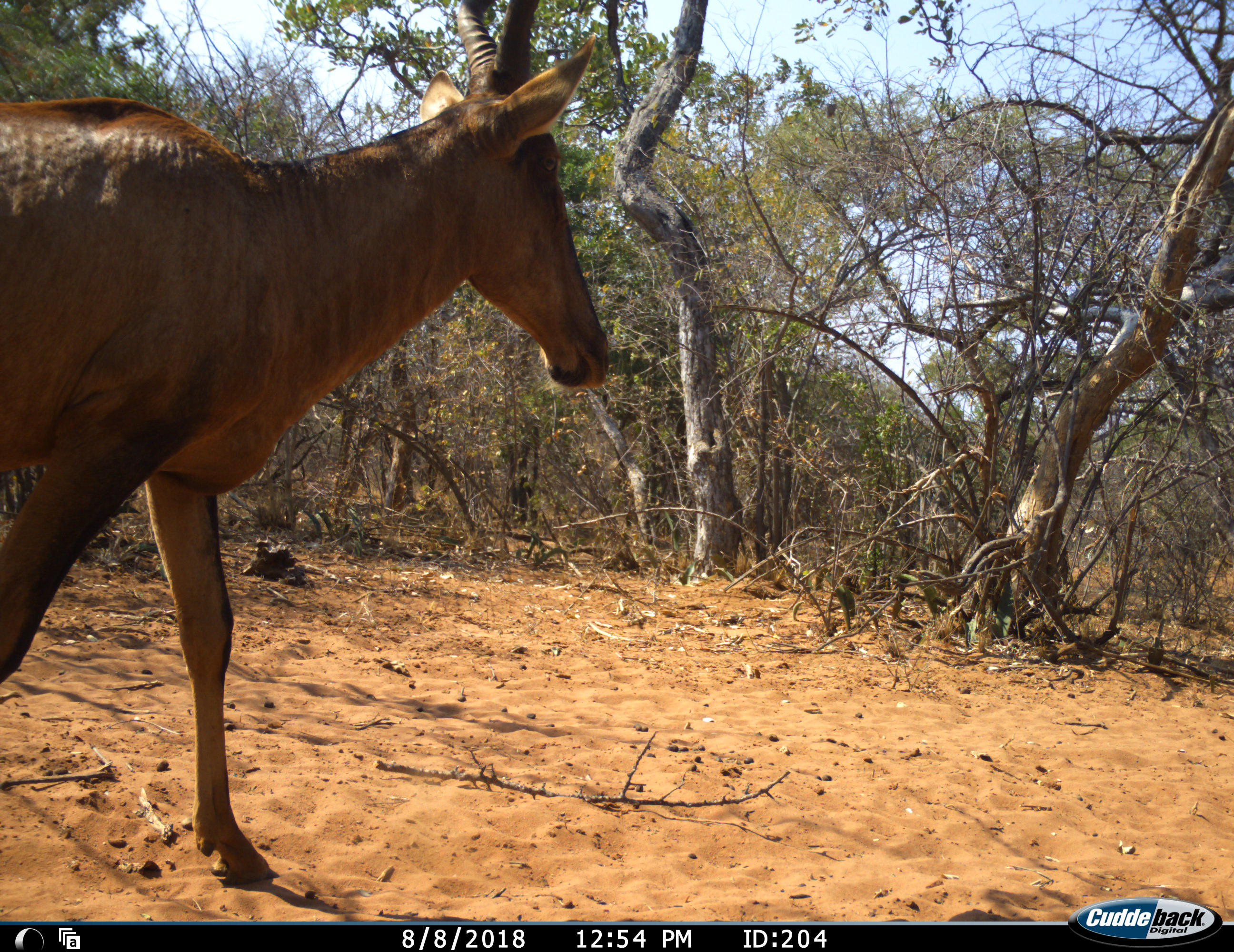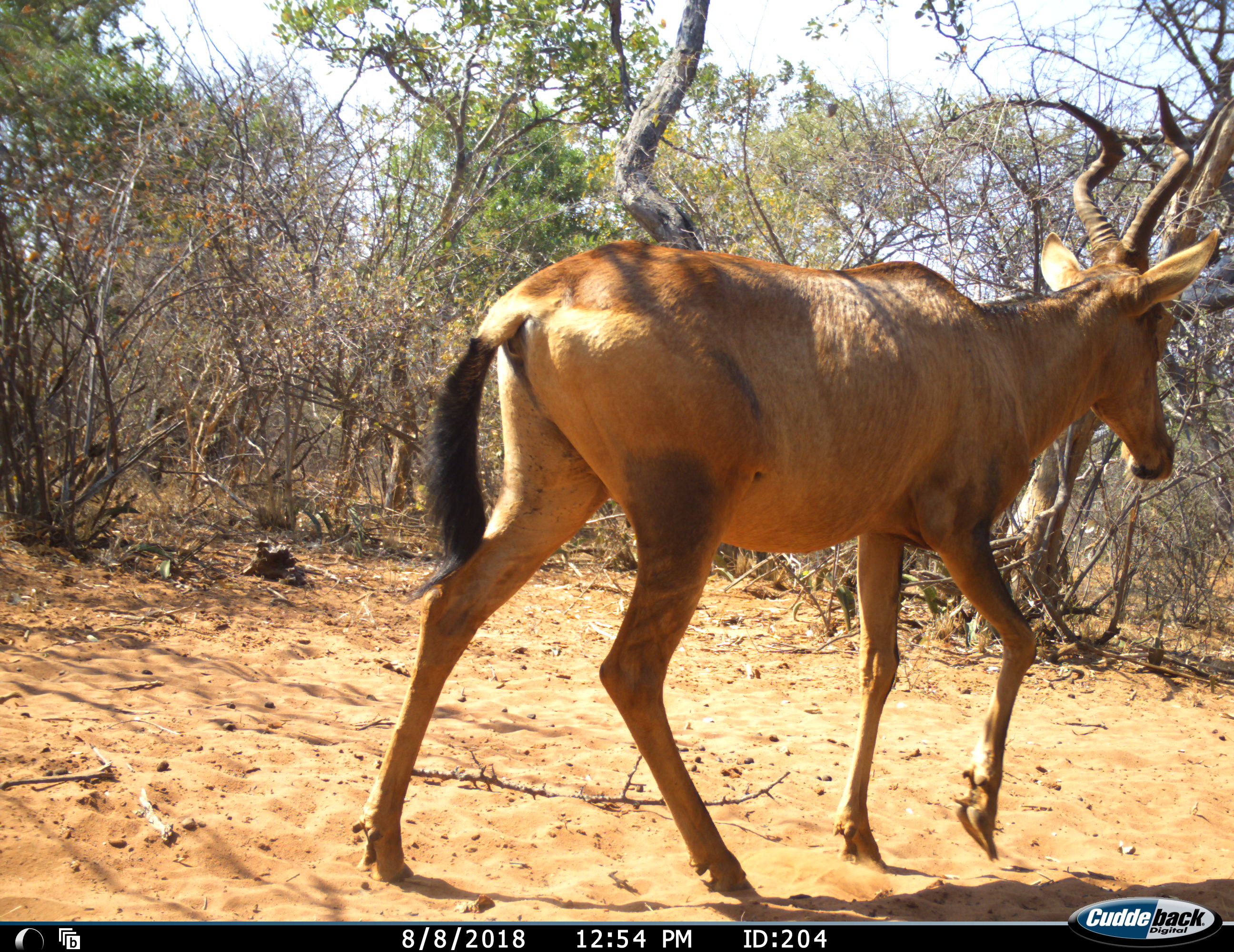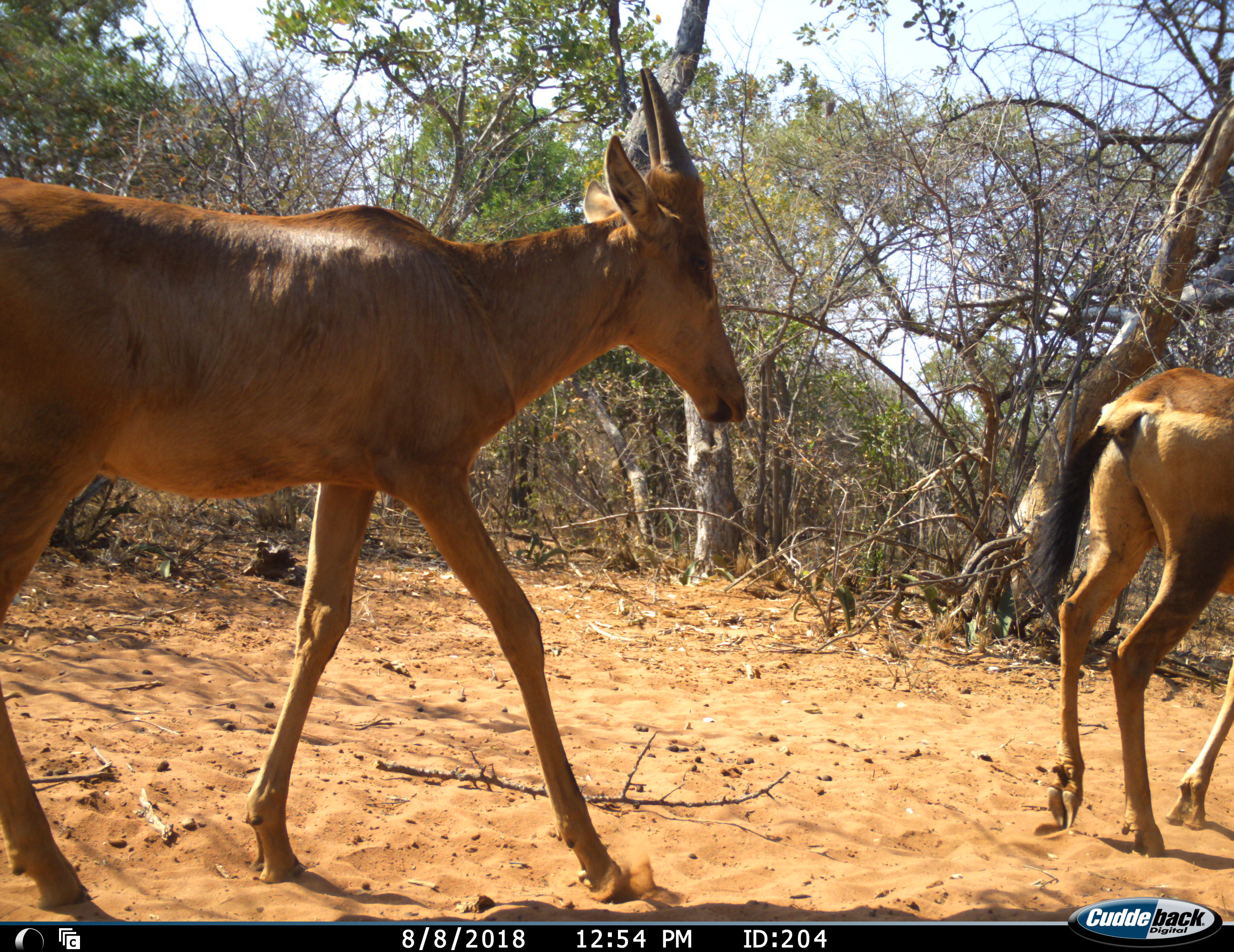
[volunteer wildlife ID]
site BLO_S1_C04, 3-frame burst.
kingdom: Animalia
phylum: Chordata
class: Mammalia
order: Artiodactyla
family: Bovidae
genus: Alcelaphus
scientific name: Alcelaphus buselaphus caama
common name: red hartebeest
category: hartebeestred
Hartebeestred (red hartebeest) (Alcelaphus buselaphus caama), count 2. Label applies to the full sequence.